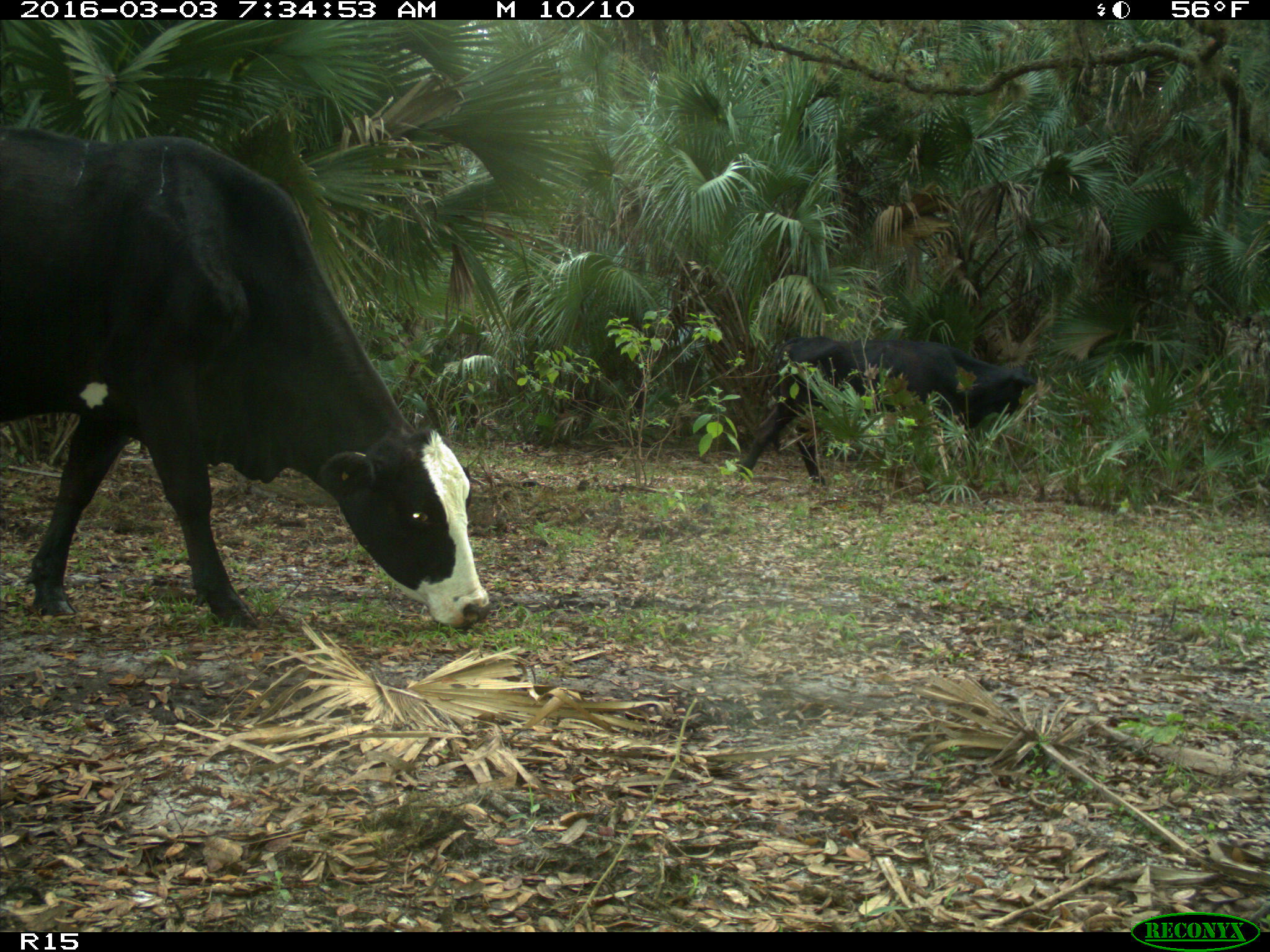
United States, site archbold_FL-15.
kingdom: Animalia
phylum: Chordata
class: Mammalia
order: Artiodactyla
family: Bovidae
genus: Bos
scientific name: Bos taurus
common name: domestic cow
Bos taurus (domestic cow).